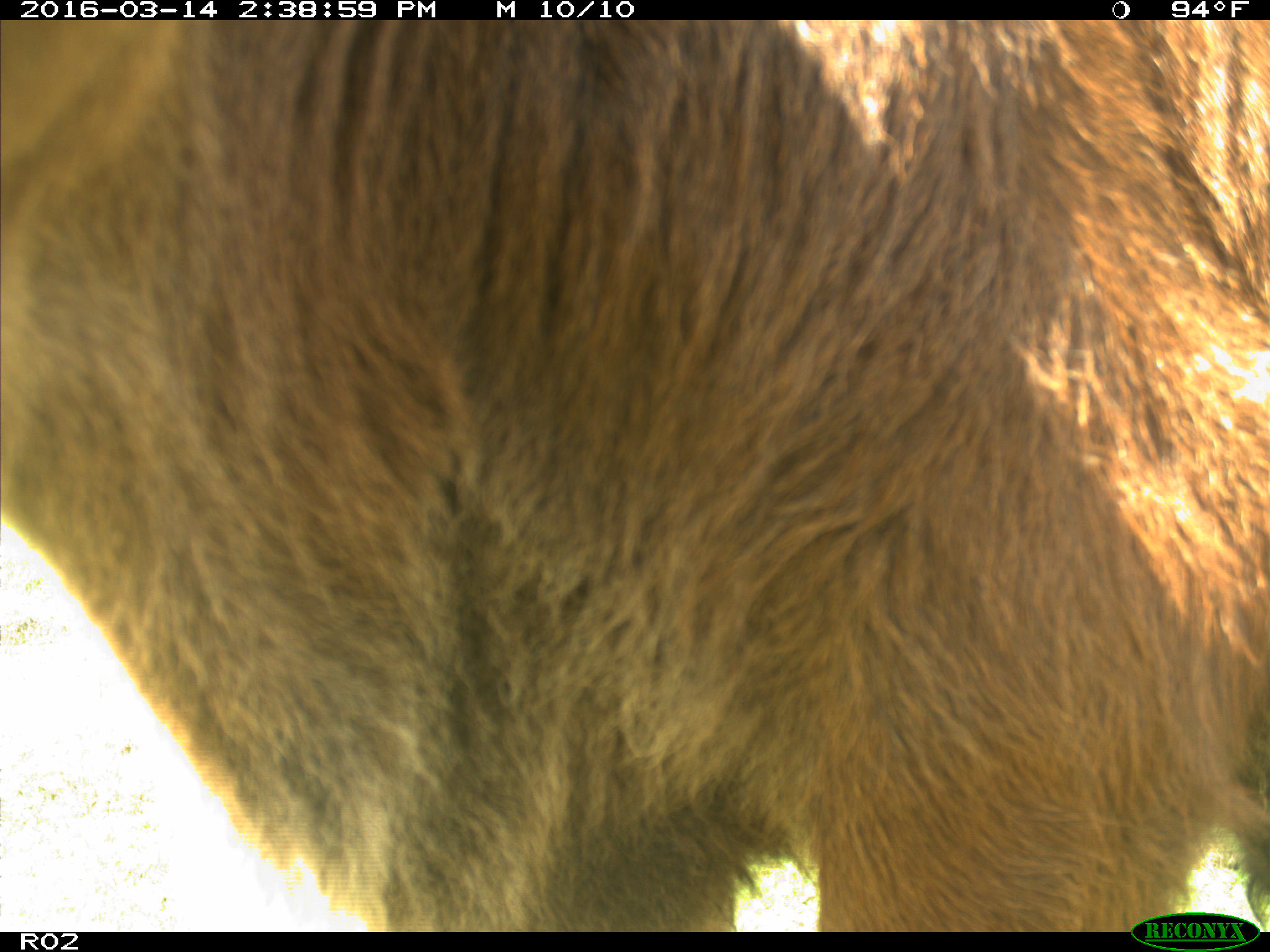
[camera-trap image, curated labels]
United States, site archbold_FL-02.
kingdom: Animalia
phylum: Chordata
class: Mammalia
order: Artiodactyla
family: Bovidae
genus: Bos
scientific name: Bos taurus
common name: domestic cow